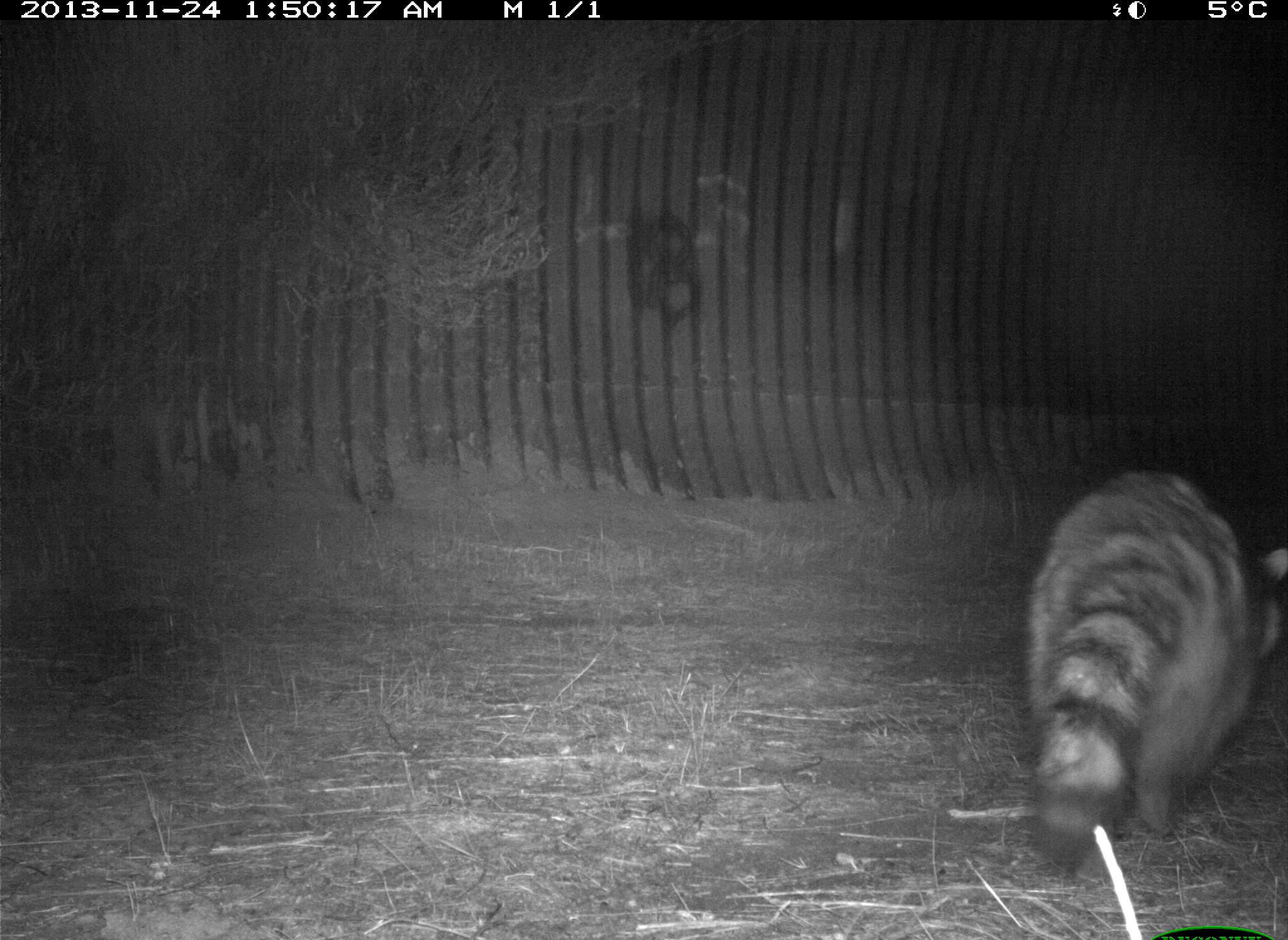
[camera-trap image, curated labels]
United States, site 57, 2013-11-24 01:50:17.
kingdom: Animalia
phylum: Chordata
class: Mammalia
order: Carnivora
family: Procyonidae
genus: Procyon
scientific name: Procyon lotor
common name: raccoon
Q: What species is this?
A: Raccoon (Procyon lotor).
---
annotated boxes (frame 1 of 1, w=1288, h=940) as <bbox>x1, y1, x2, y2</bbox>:
raccoon: <bbox>1022, 468, 1286, 878</bbox>